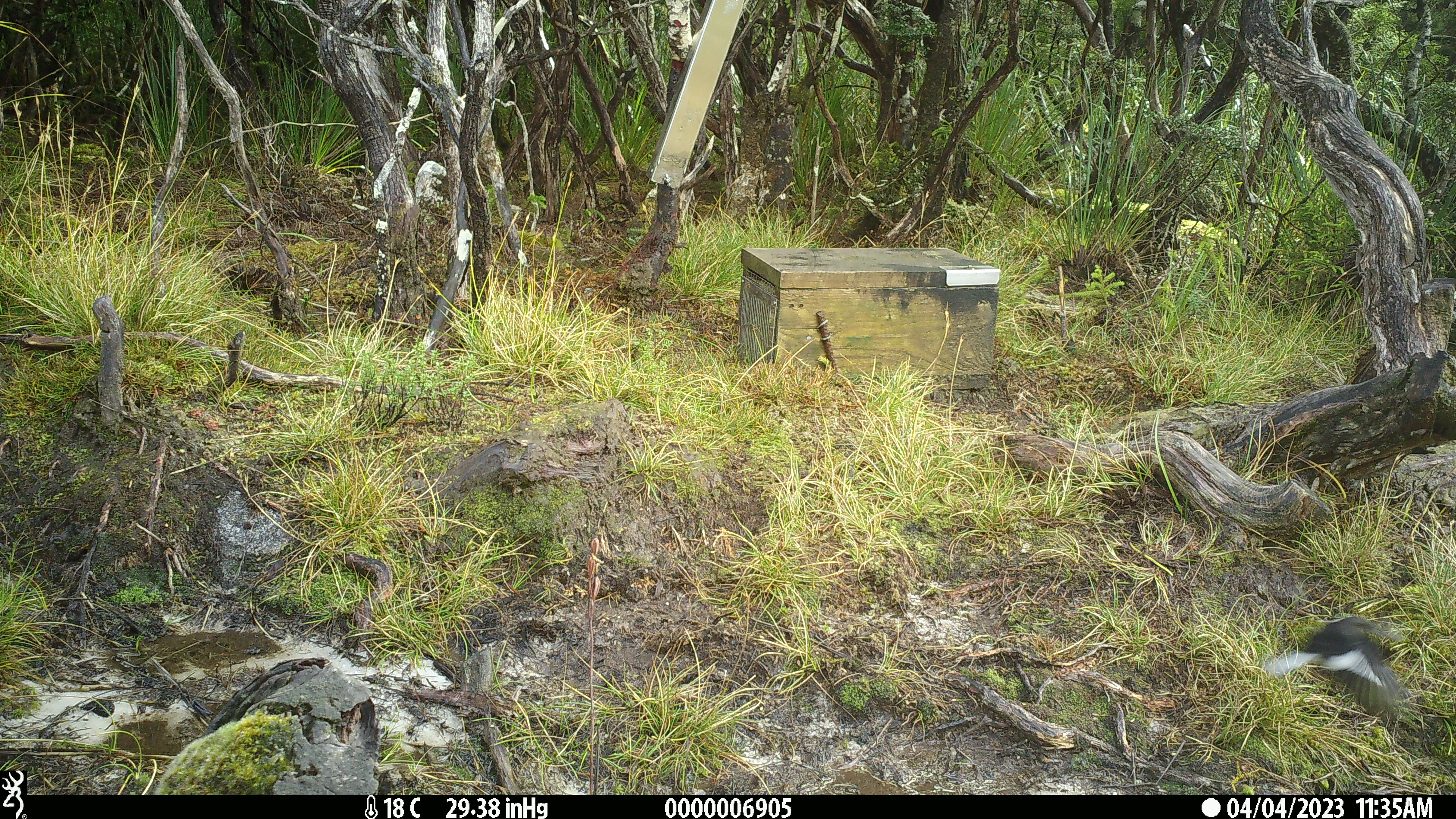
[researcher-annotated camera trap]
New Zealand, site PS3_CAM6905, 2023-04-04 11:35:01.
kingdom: Animalia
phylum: Chordata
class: Aves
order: Passeriformes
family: Petroicidae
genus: Petroica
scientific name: Petroica macrocephala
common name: tomtit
Tomtit (Petroica macrocephala).